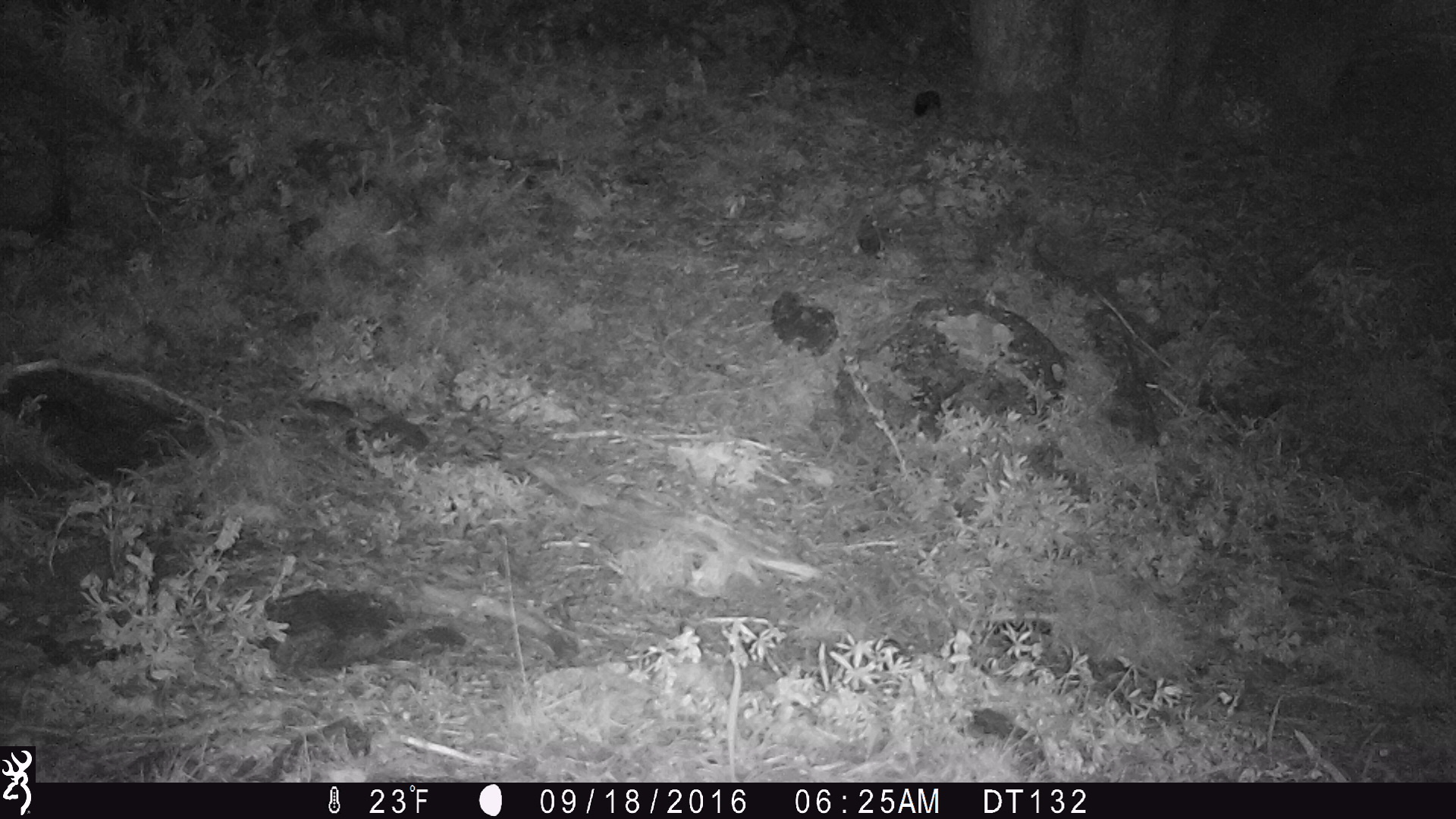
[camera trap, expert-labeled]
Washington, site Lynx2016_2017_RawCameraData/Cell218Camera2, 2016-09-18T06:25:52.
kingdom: Animalia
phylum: Chordata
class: Mammalia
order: Carnivora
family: Mustelidae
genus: Martes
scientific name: Martes americana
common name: american marten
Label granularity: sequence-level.